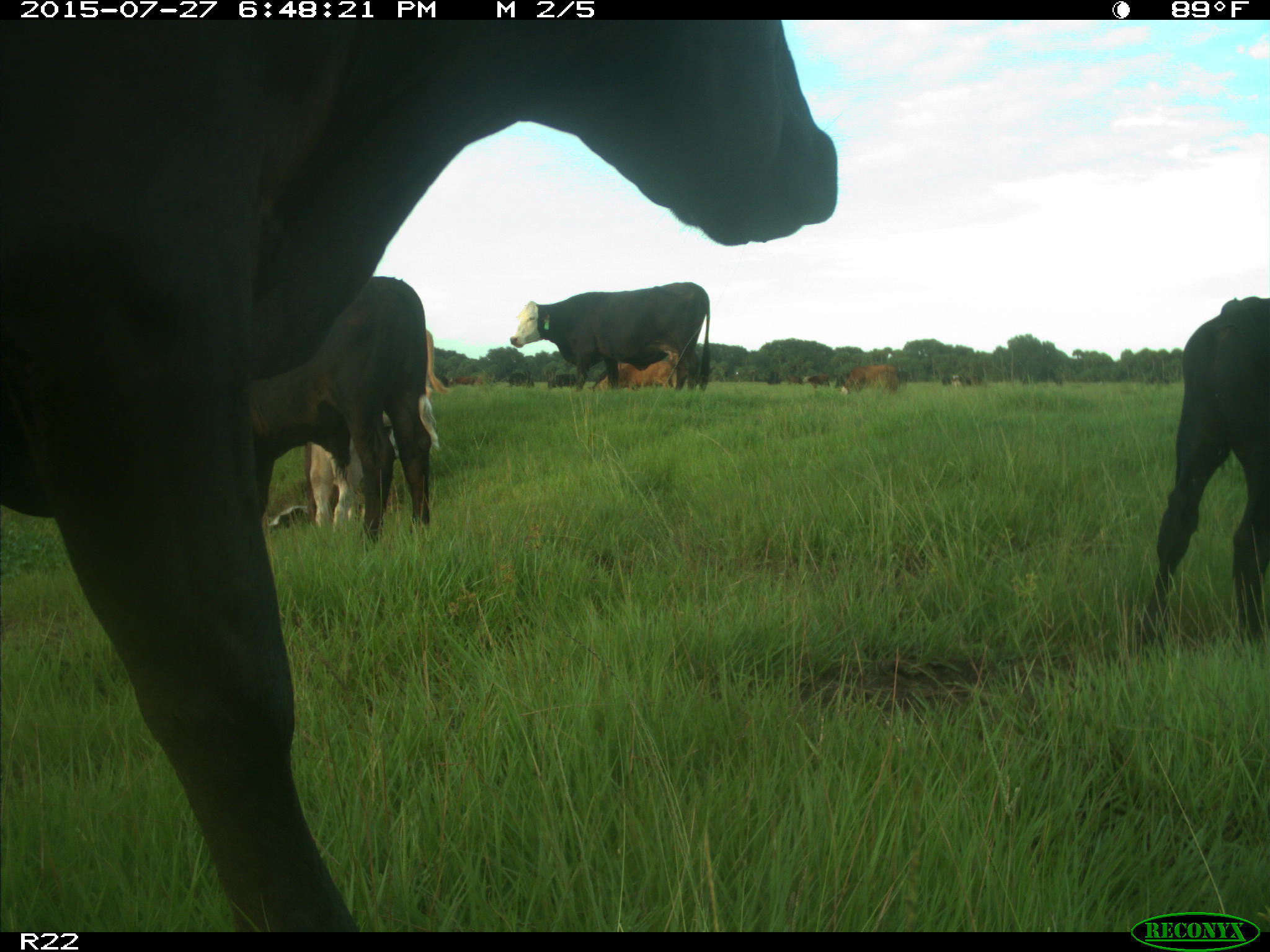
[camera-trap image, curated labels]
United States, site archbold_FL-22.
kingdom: Animalia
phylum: Chordata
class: Mammalia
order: Artiodactyla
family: Bovidae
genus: Bos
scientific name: Bos taurus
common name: domestic cow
Bos taurus (domestic cow).